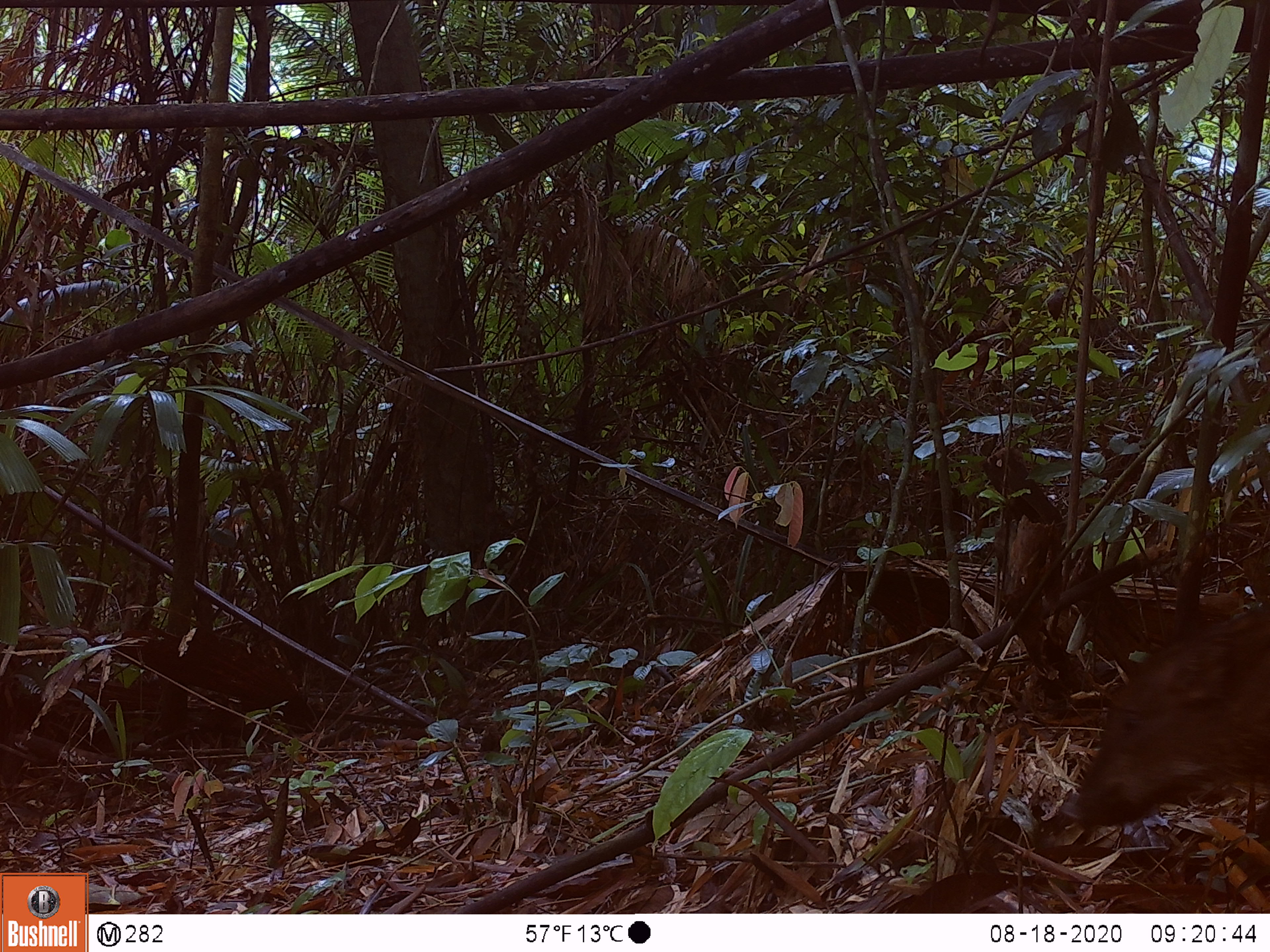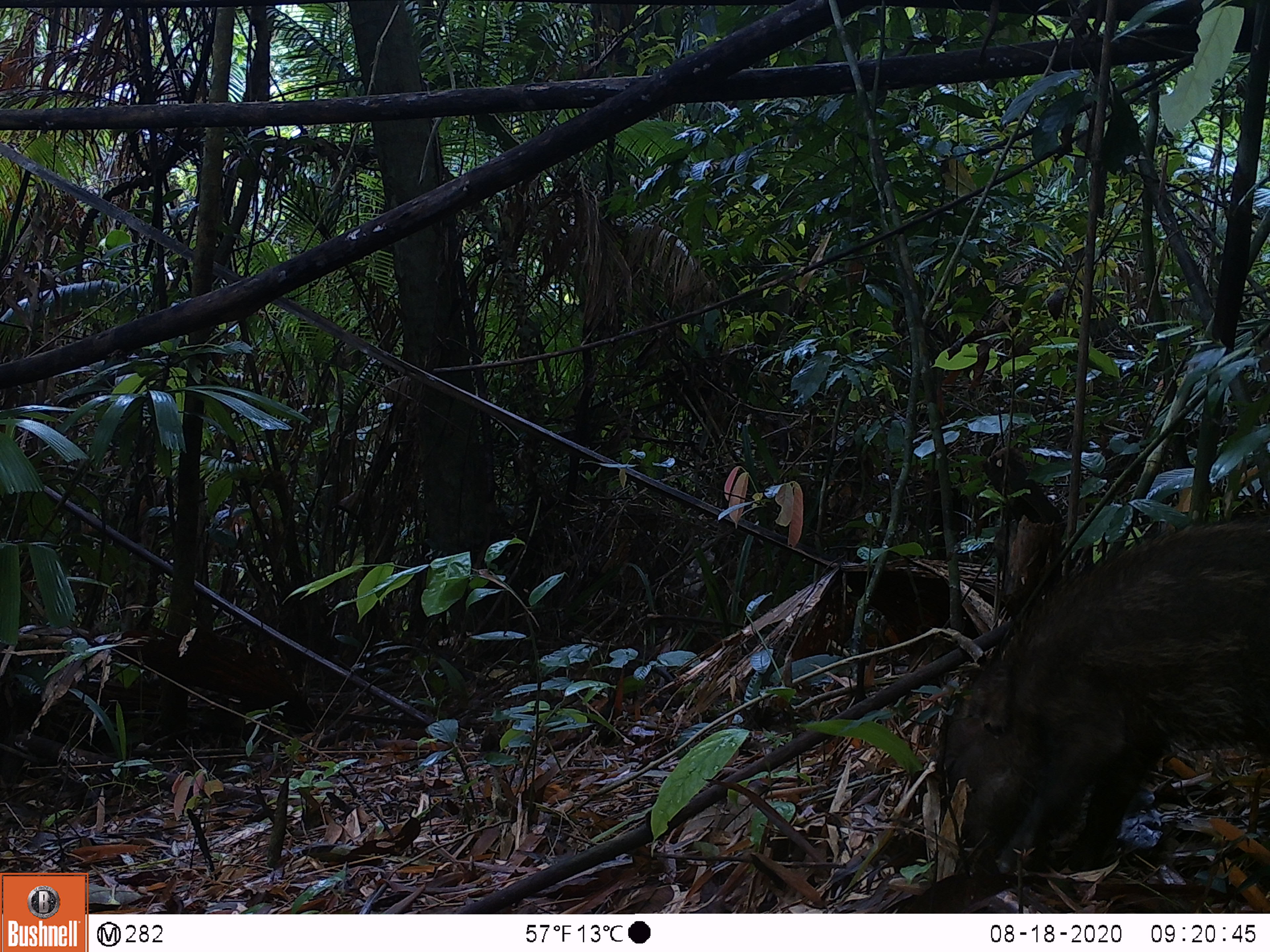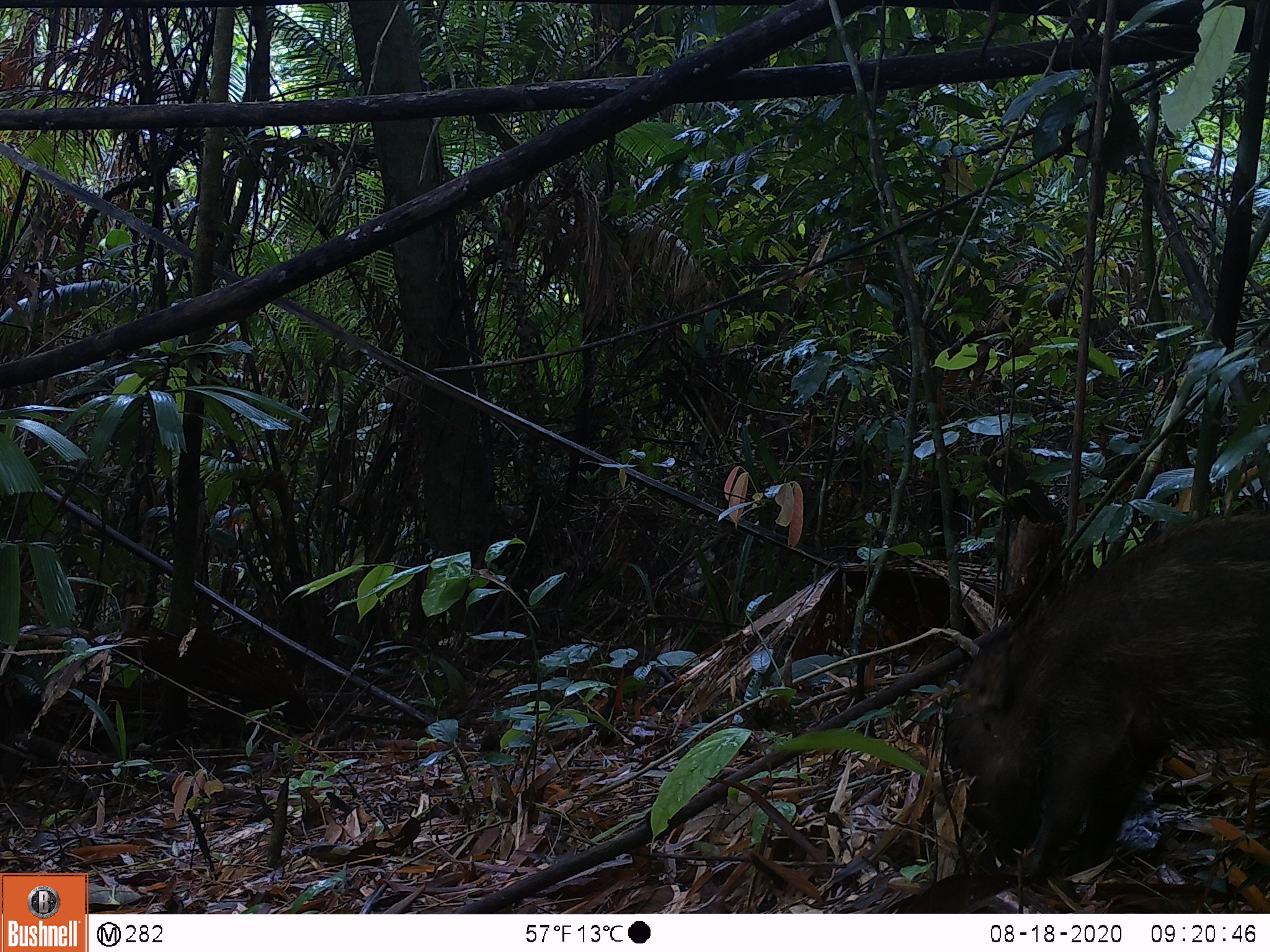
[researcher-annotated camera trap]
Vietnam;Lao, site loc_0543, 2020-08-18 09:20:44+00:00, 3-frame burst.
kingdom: Animalia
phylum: Chordata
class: Mammalia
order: Artiodactyla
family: Suidae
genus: Sus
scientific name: Sus scrofa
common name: eurasian wild pig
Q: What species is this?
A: Eurasian wild pig (Sus scrofa).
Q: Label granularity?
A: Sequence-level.